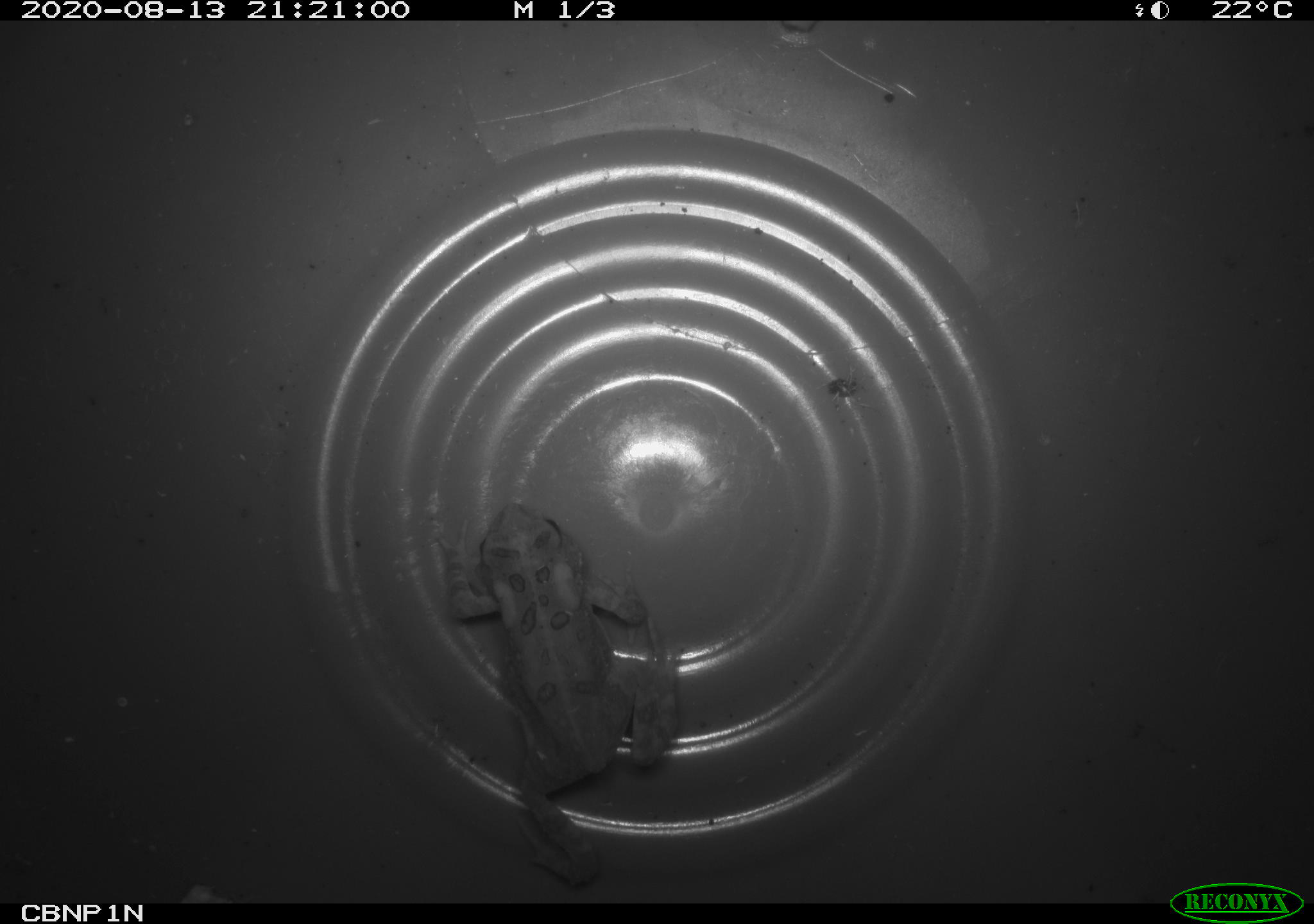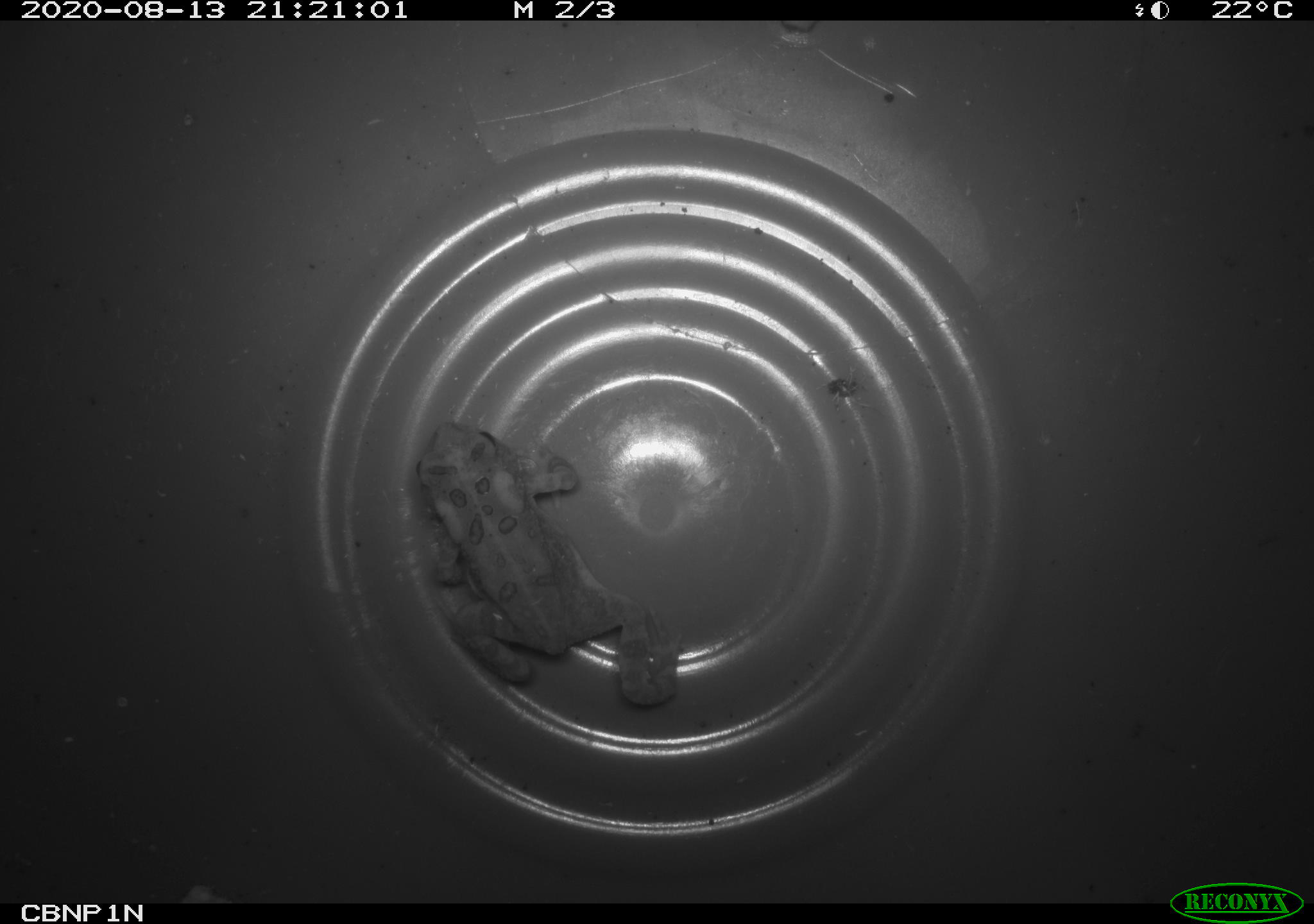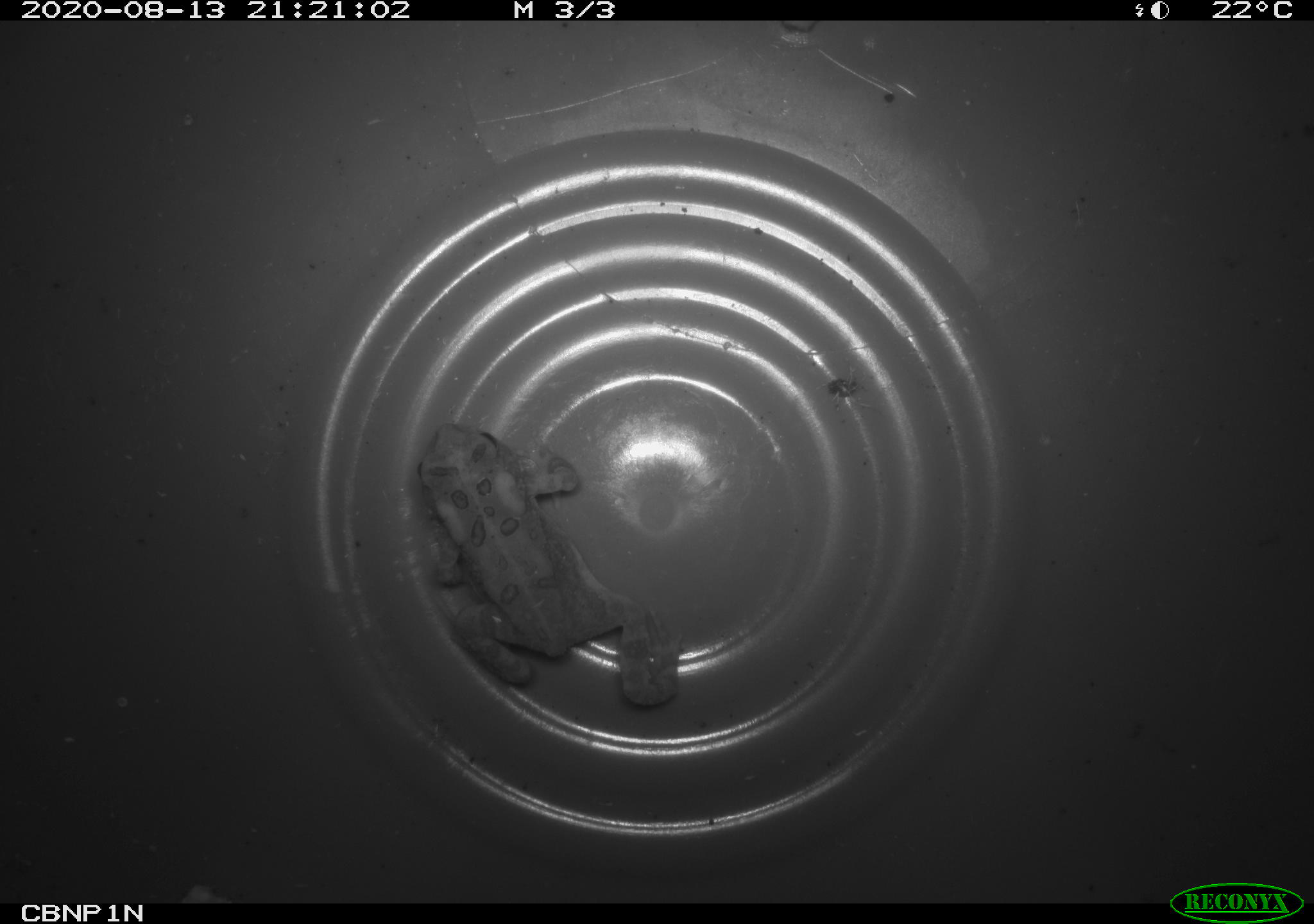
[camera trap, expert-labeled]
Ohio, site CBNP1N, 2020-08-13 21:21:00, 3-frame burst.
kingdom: Animalia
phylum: Chordata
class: Amphibia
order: Anura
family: Bufonidae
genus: Anaxyrus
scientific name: Anaxyrus americanus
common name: american toad